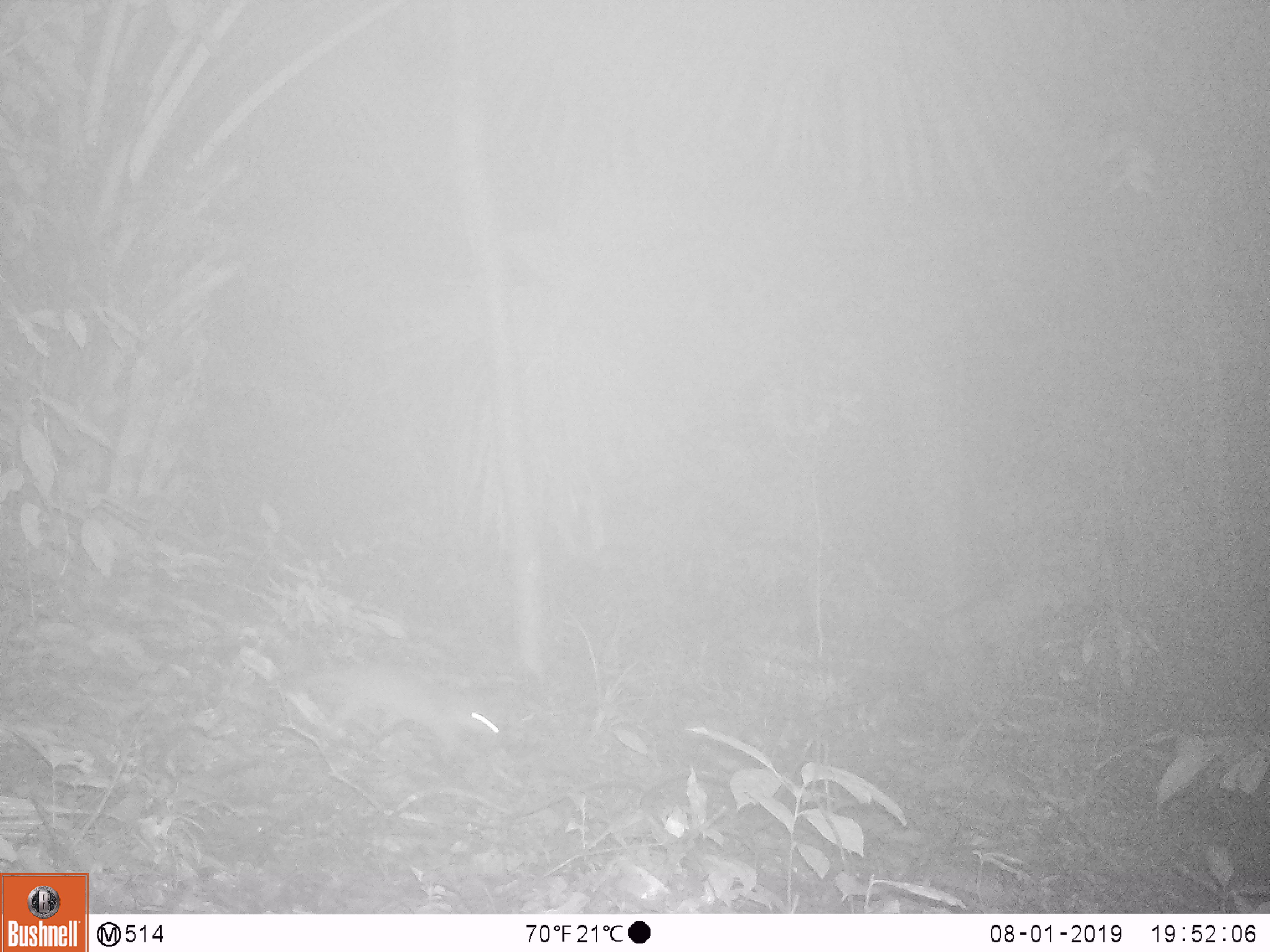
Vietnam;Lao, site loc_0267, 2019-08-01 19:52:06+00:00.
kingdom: Animalia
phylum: Chordata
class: Mammalia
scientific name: Mammalia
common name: mammal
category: unidentified small mammal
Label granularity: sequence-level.